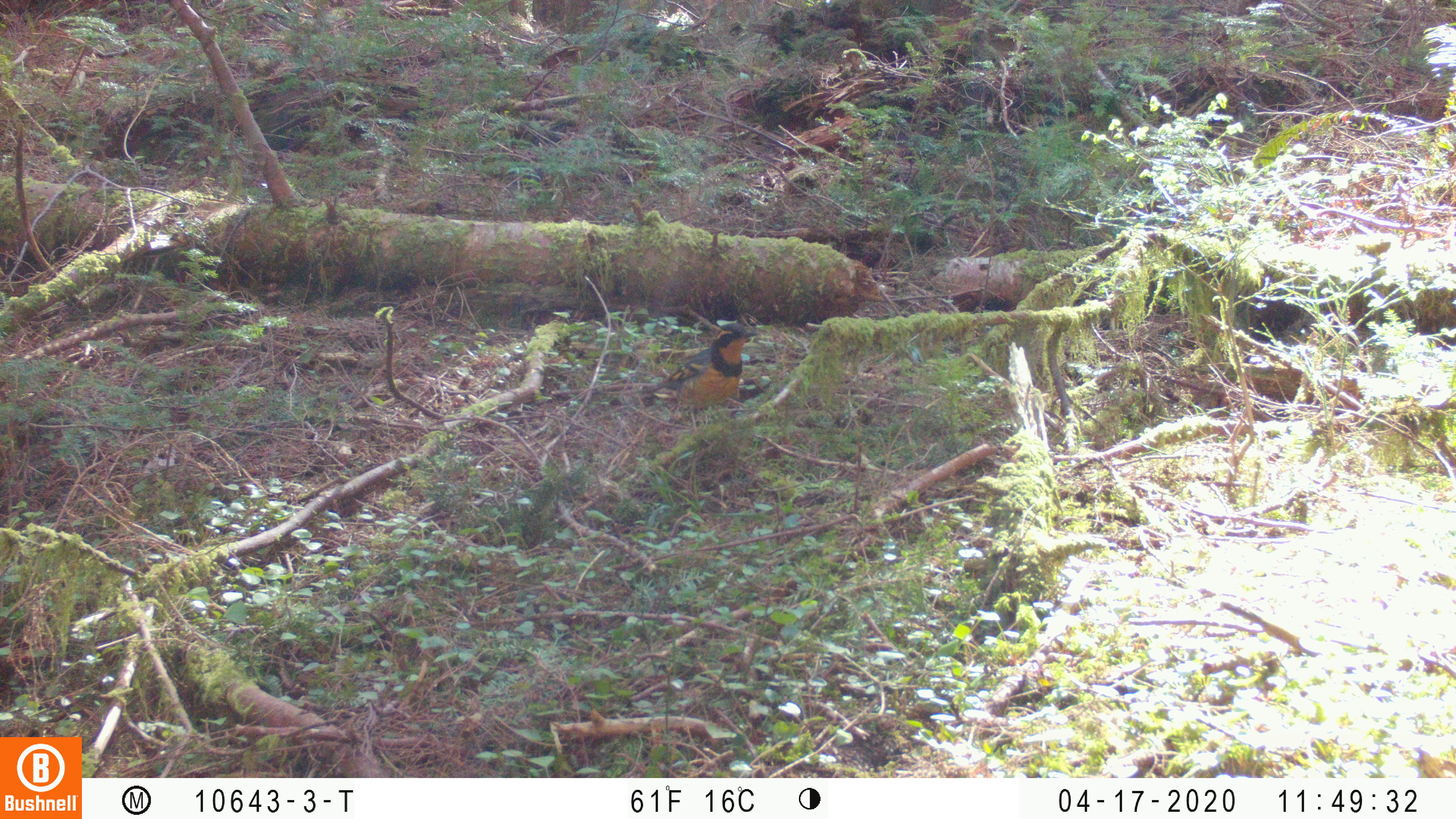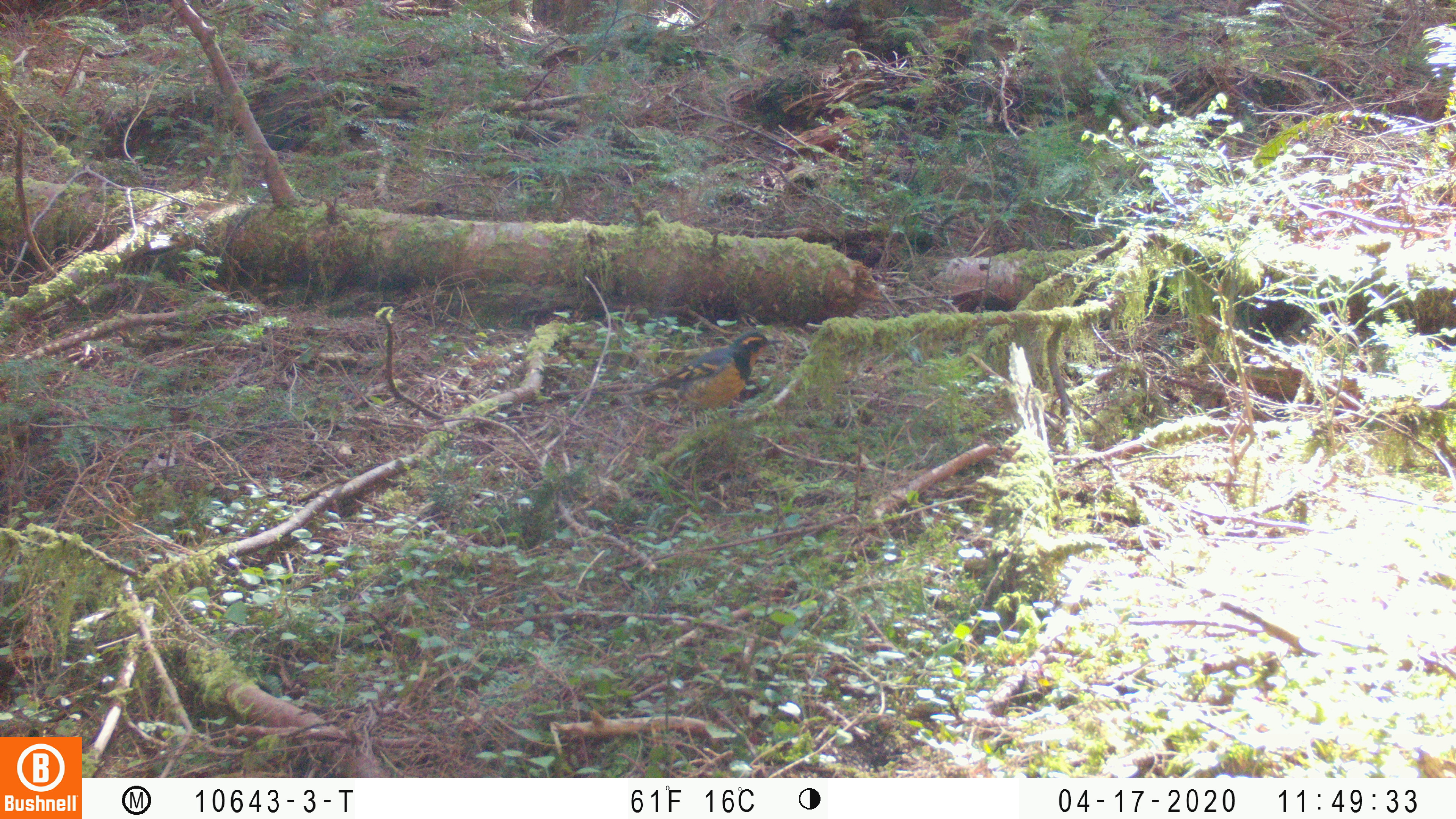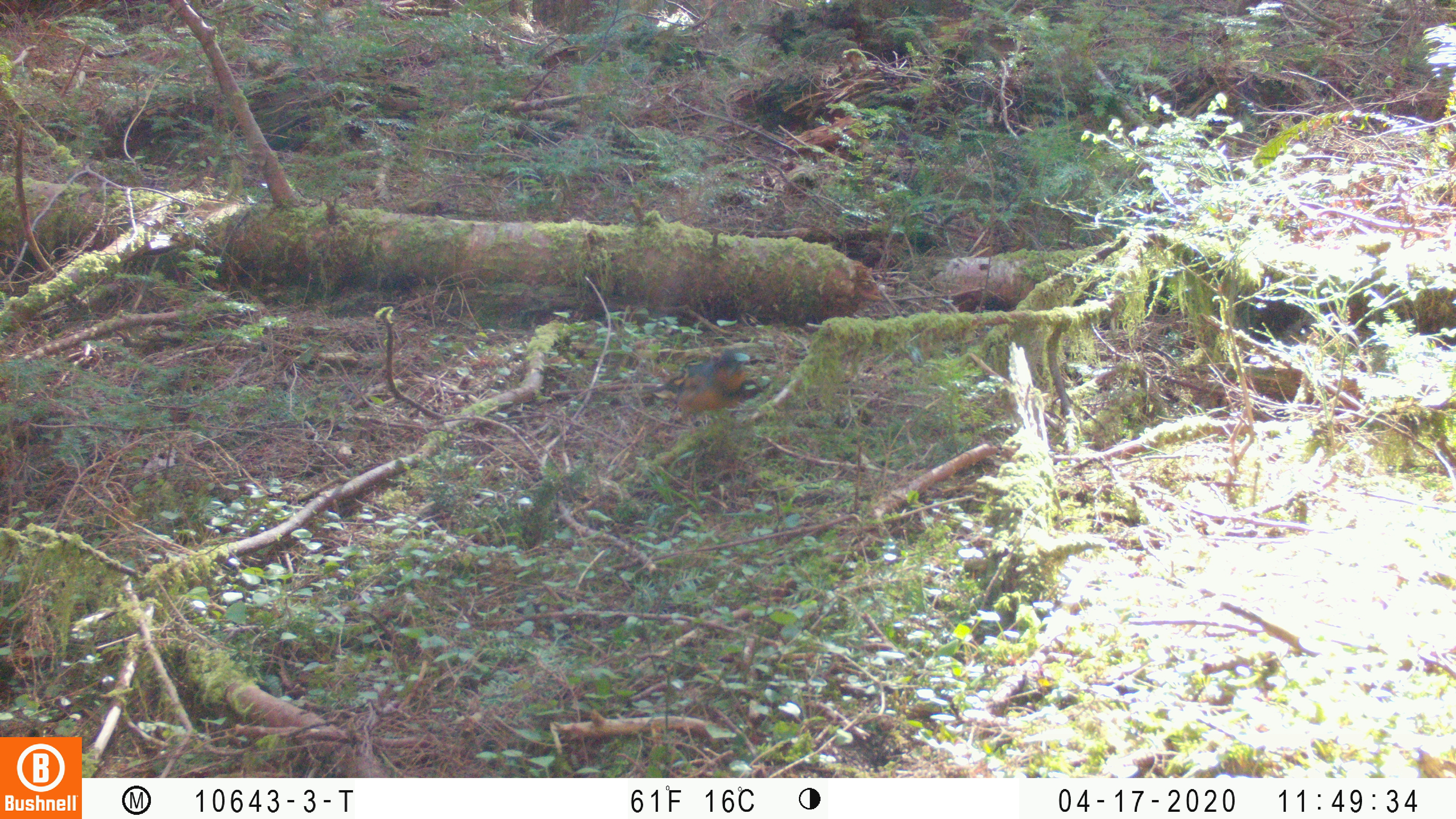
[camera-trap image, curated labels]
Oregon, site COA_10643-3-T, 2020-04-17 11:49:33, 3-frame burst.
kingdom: Animalia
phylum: Chordata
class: Aves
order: Passeriformes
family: Turdidae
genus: Ixoreus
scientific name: Ixoreus naevius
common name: varied thrush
Varied thrush (Ixoreus naevius).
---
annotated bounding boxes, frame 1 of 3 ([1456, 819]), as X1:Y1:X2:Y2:
varied thrush: 634:320:760:423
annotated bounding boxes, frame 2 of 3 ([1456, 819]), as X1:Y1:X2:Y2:
varied thrush: 635:330:782:418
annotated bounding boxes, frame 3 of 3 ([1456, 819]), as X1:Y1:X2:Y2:
varied thrush: 637:348:758:432